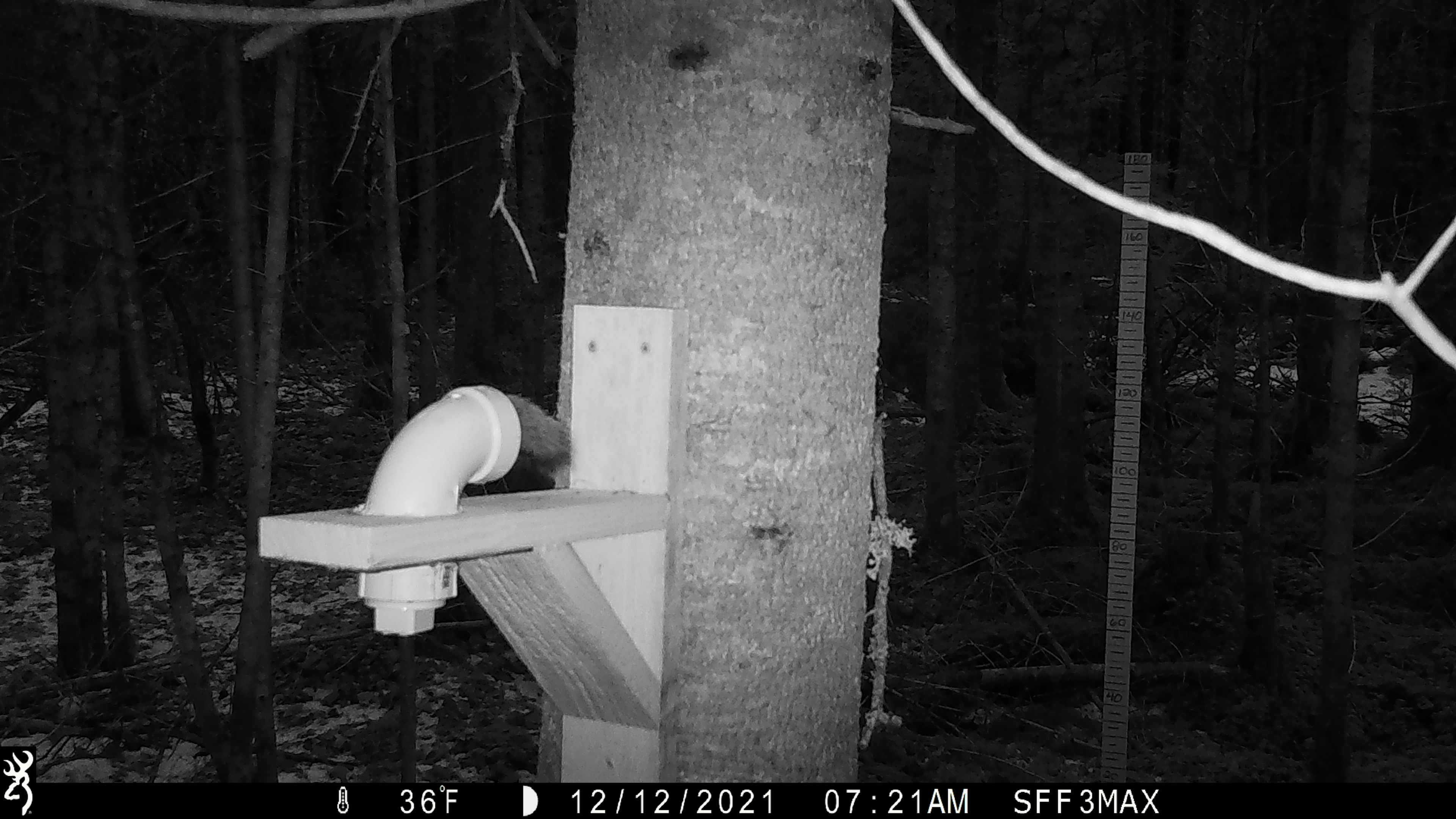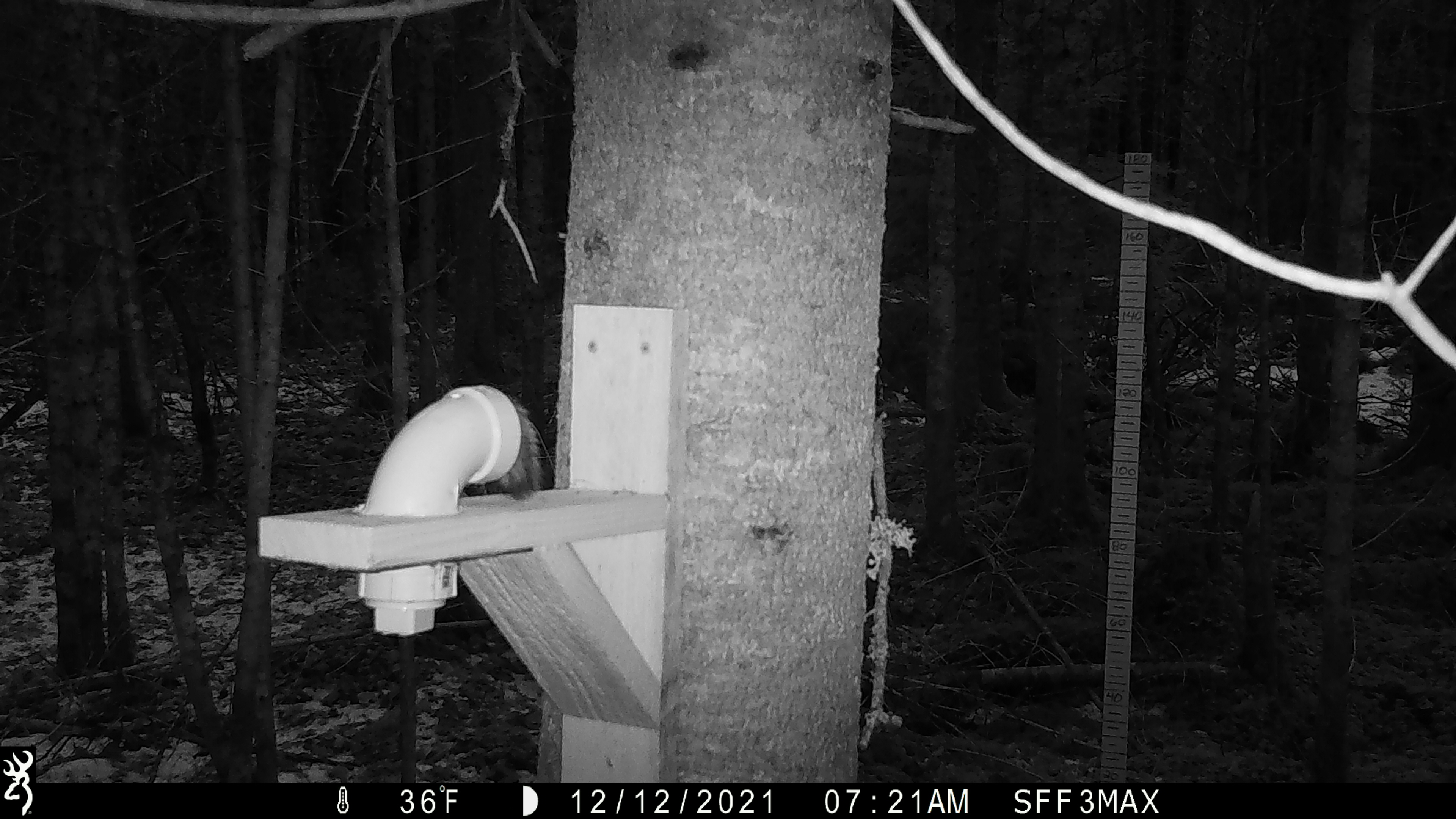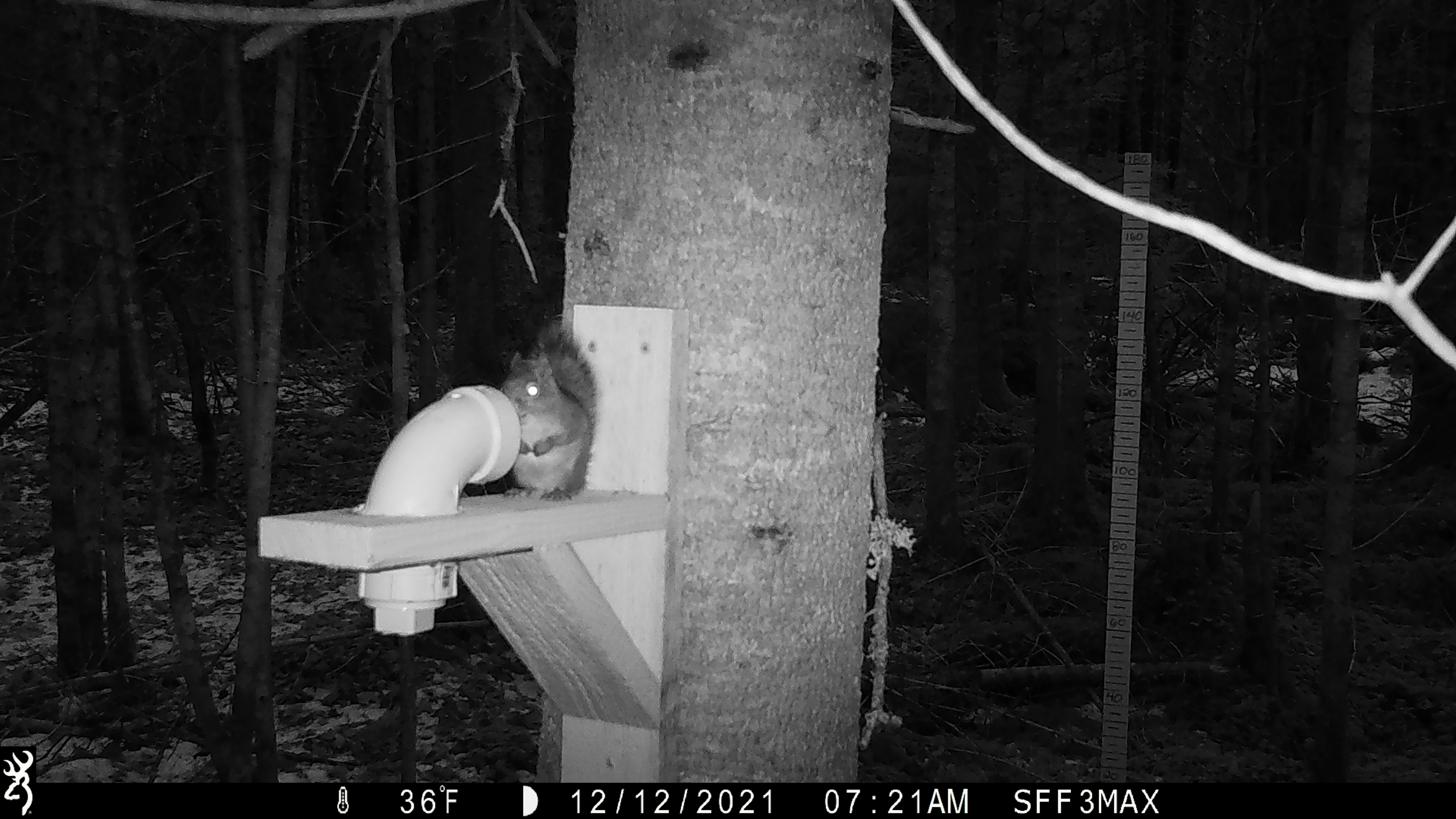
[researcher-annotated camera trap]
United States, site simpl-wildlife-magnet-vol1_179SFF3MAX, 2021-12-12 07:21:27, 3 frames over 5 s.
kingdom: Animalia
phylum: Chordata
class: Mammalia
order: Rodentia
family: Sciuridae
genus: Tamiasciurus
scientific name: Tamiasciurus hudsonicus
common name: red squirrel